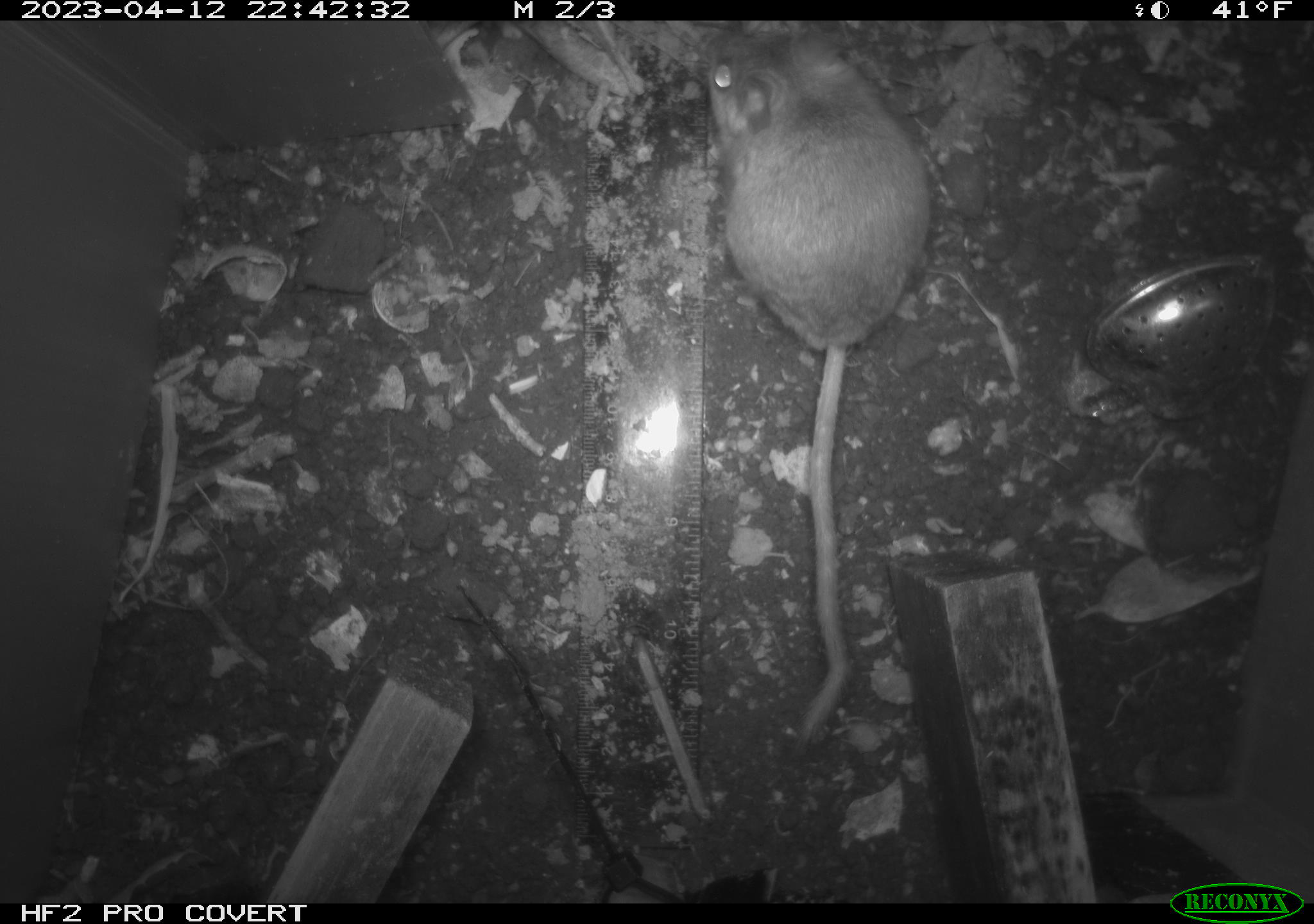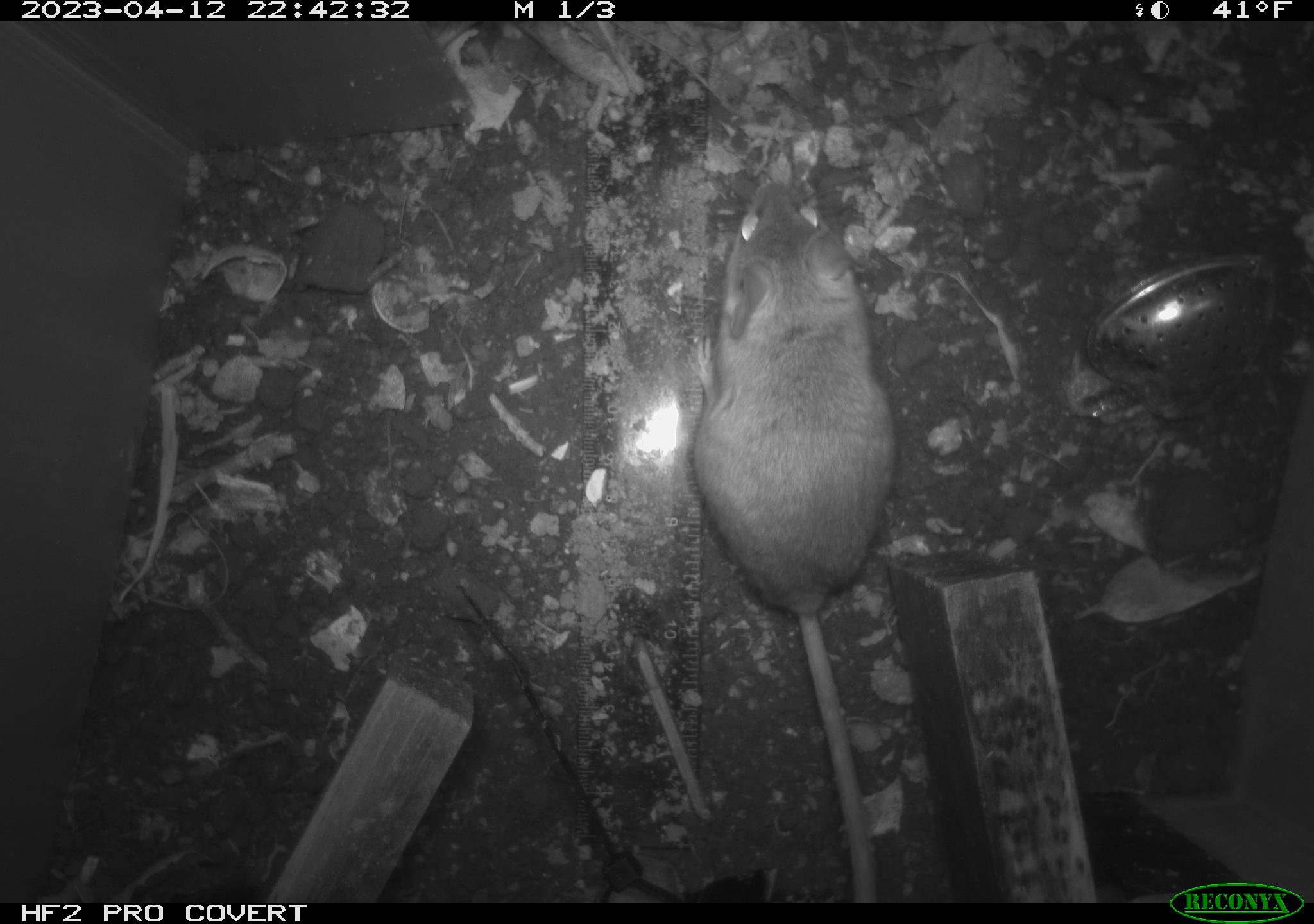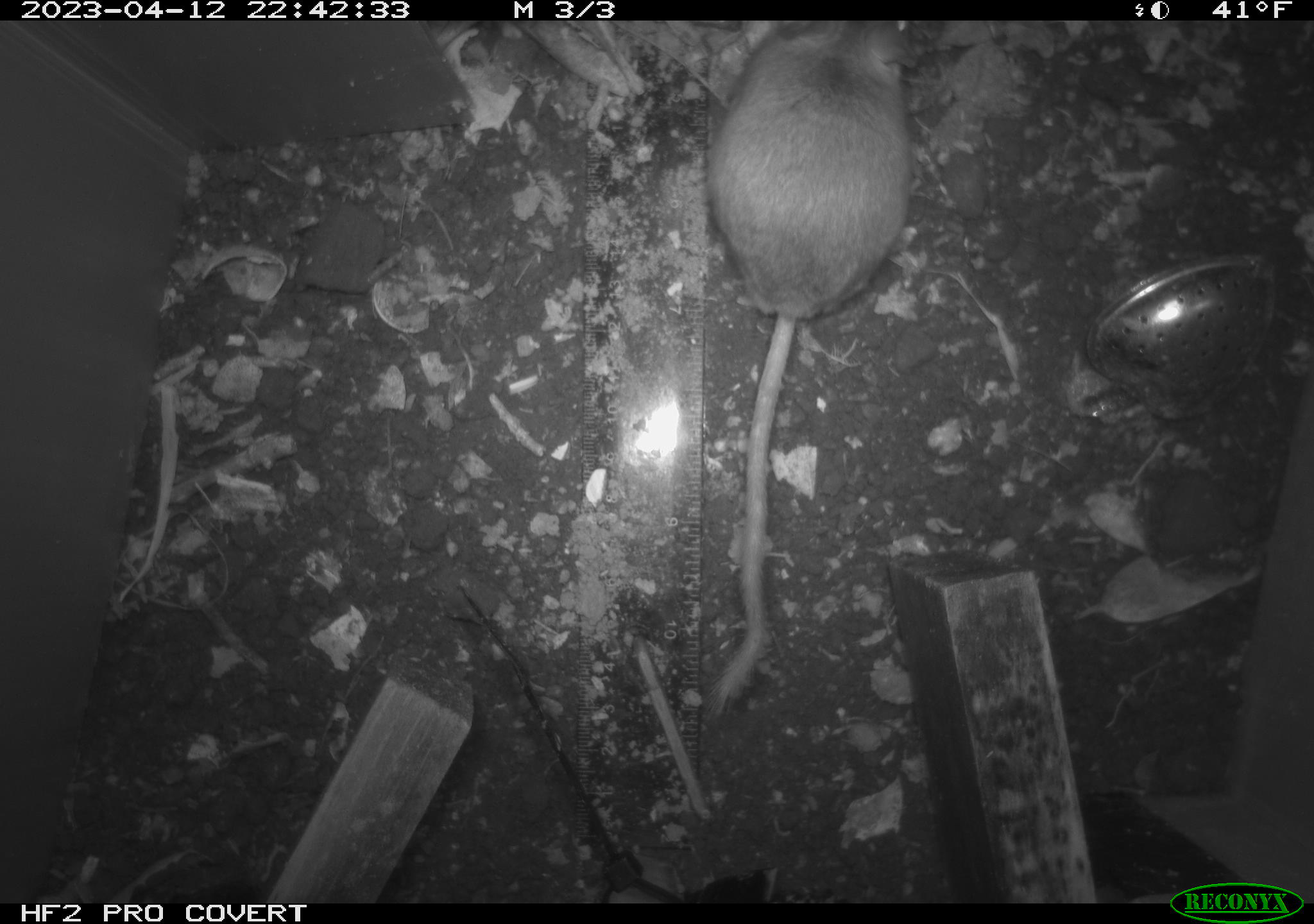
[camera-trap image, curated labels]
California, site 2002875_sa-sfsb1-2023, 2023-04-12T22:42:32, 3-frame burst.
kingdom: Animalia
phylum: Chordata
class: Mammalia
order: Rodentia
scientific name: Rodentia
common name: mouse species